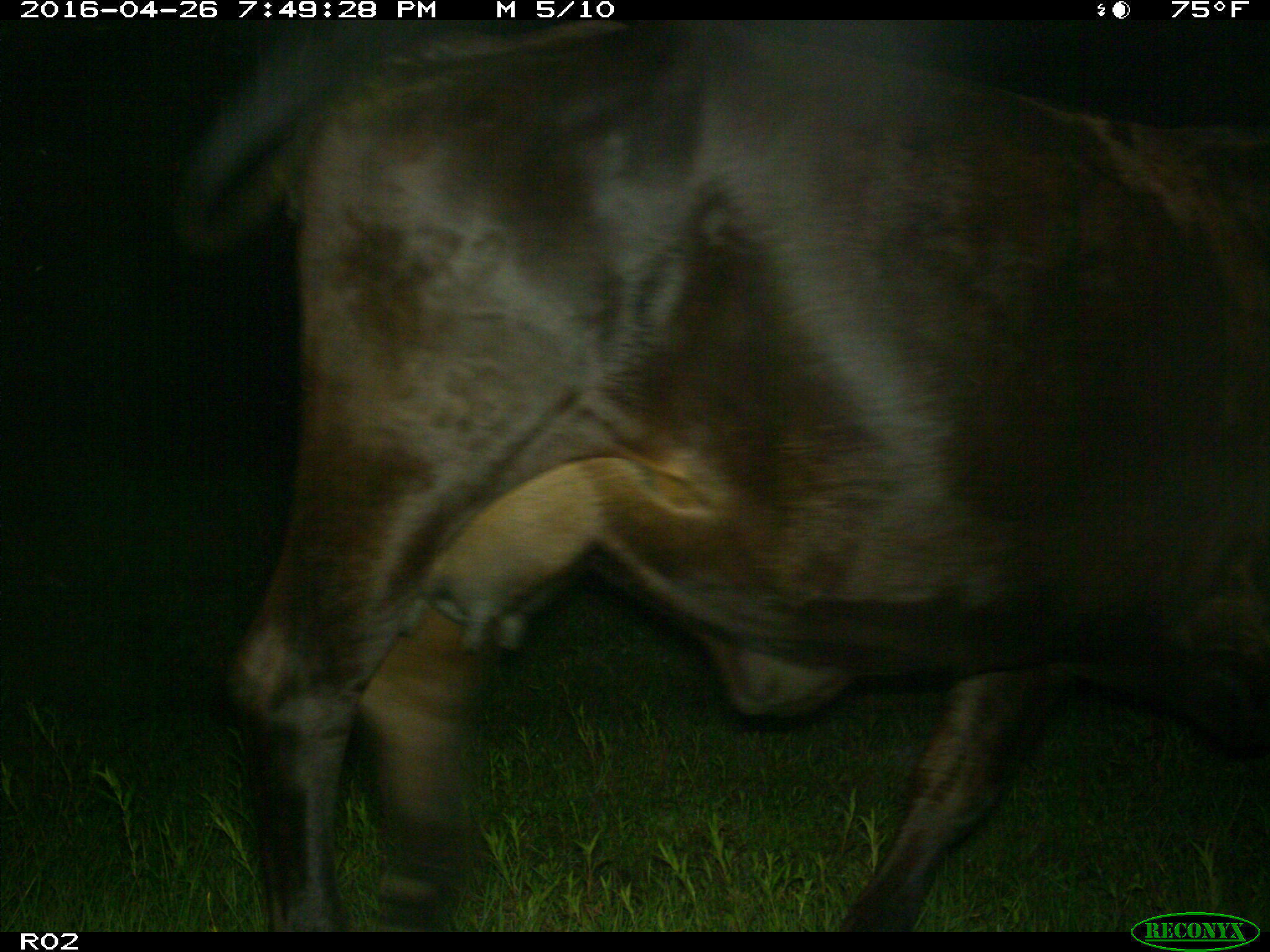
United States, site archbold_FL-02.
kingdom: Animalia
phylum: Chordata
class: Mammalia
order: Artiodactyla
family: Bovidae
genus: Bos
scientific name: Bos taurus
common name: domestic cow